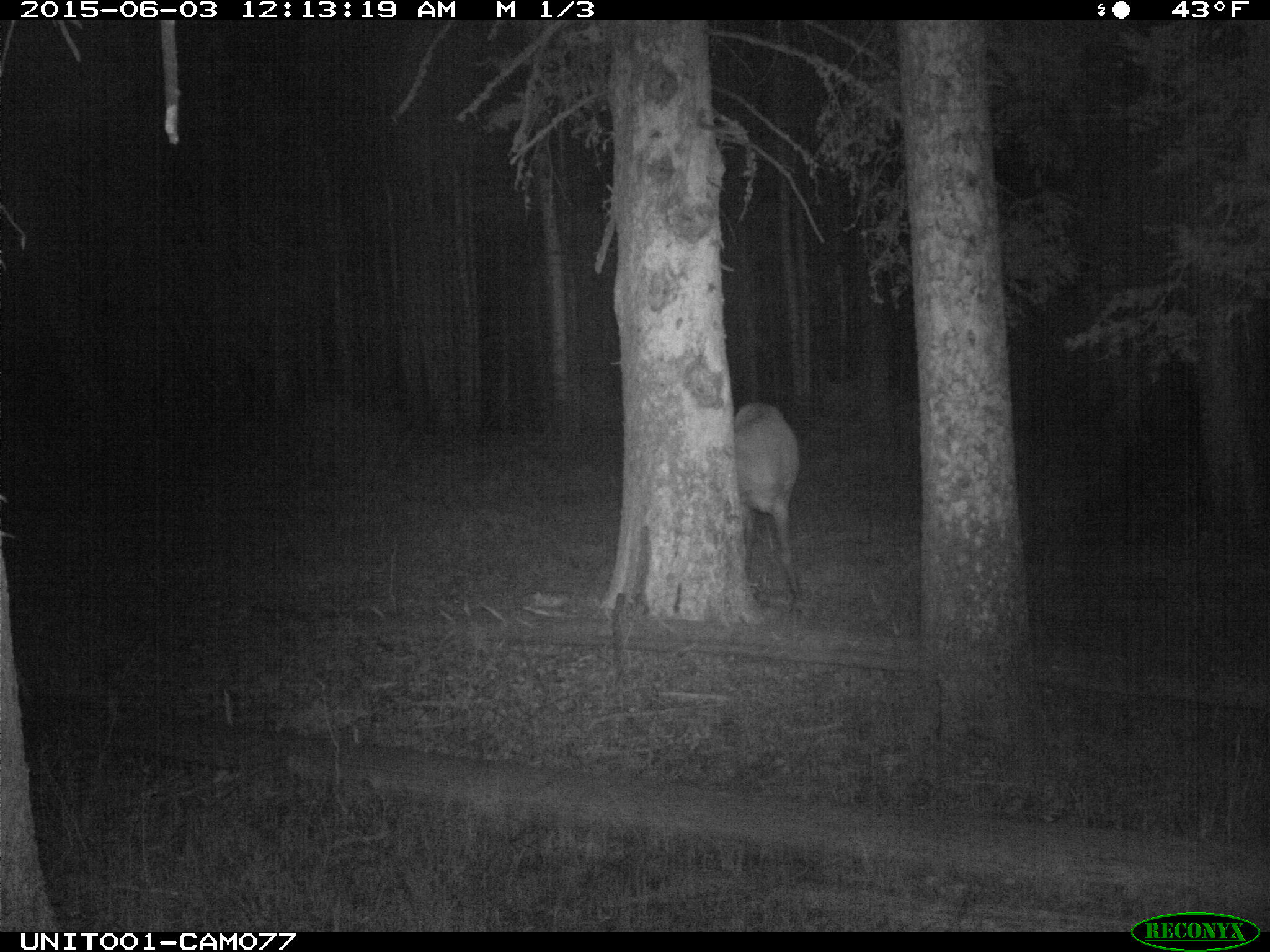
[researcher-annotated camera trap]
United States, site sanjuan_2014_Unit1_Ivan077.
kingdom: Animalia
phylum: Chordata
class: Mammalia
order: Artiodactyla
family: Cervidae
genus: Cervus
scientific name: Cervus elaphus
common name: red deer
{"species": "Cervus elaphus (red deer)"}